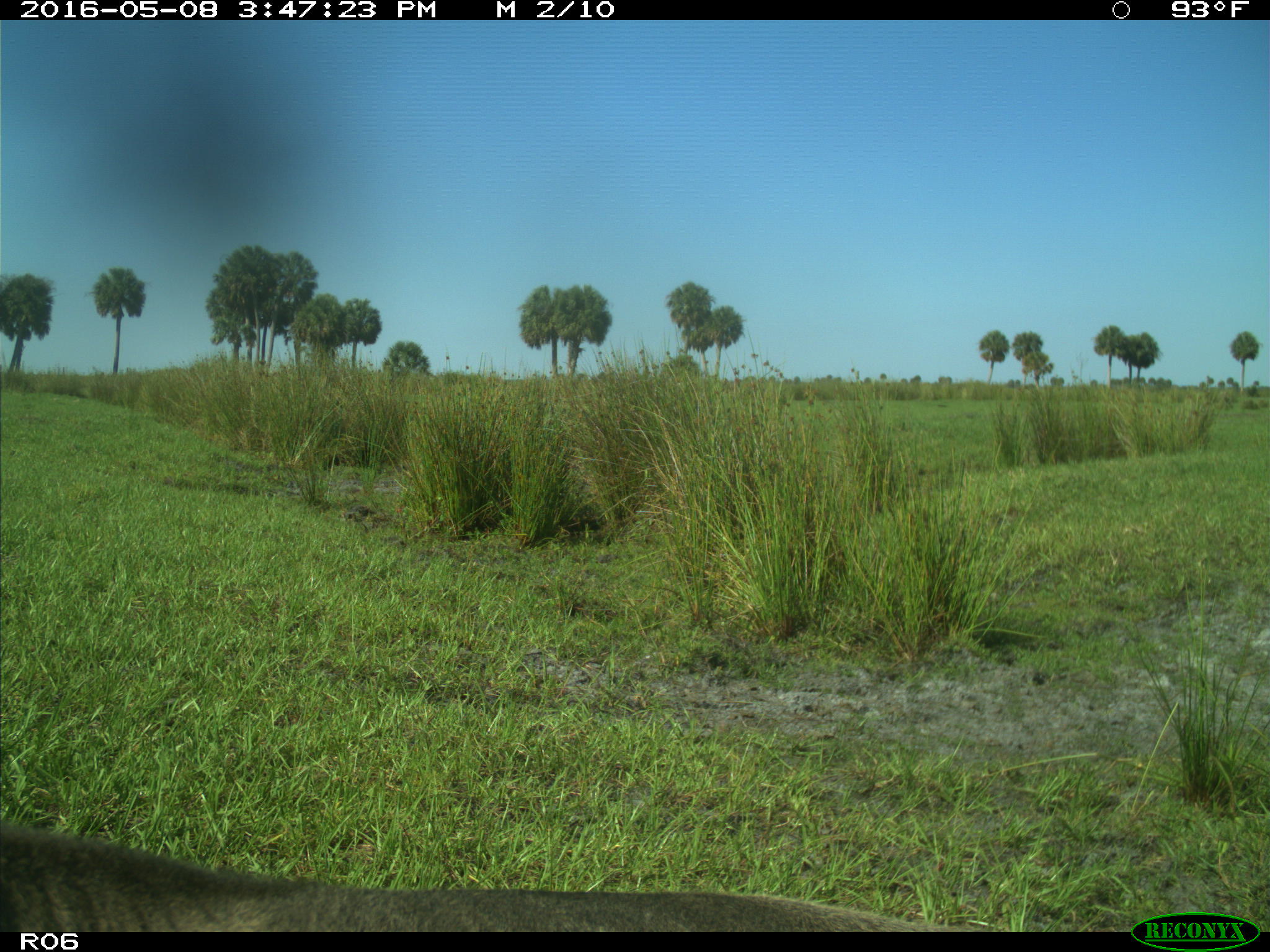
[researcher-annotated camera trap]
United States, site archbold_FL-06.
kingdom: Animalia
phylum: Chordata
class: Mammalia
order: Artiodactyla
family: Bovidae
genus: Bos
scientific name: Bos taurus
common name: domestic cow